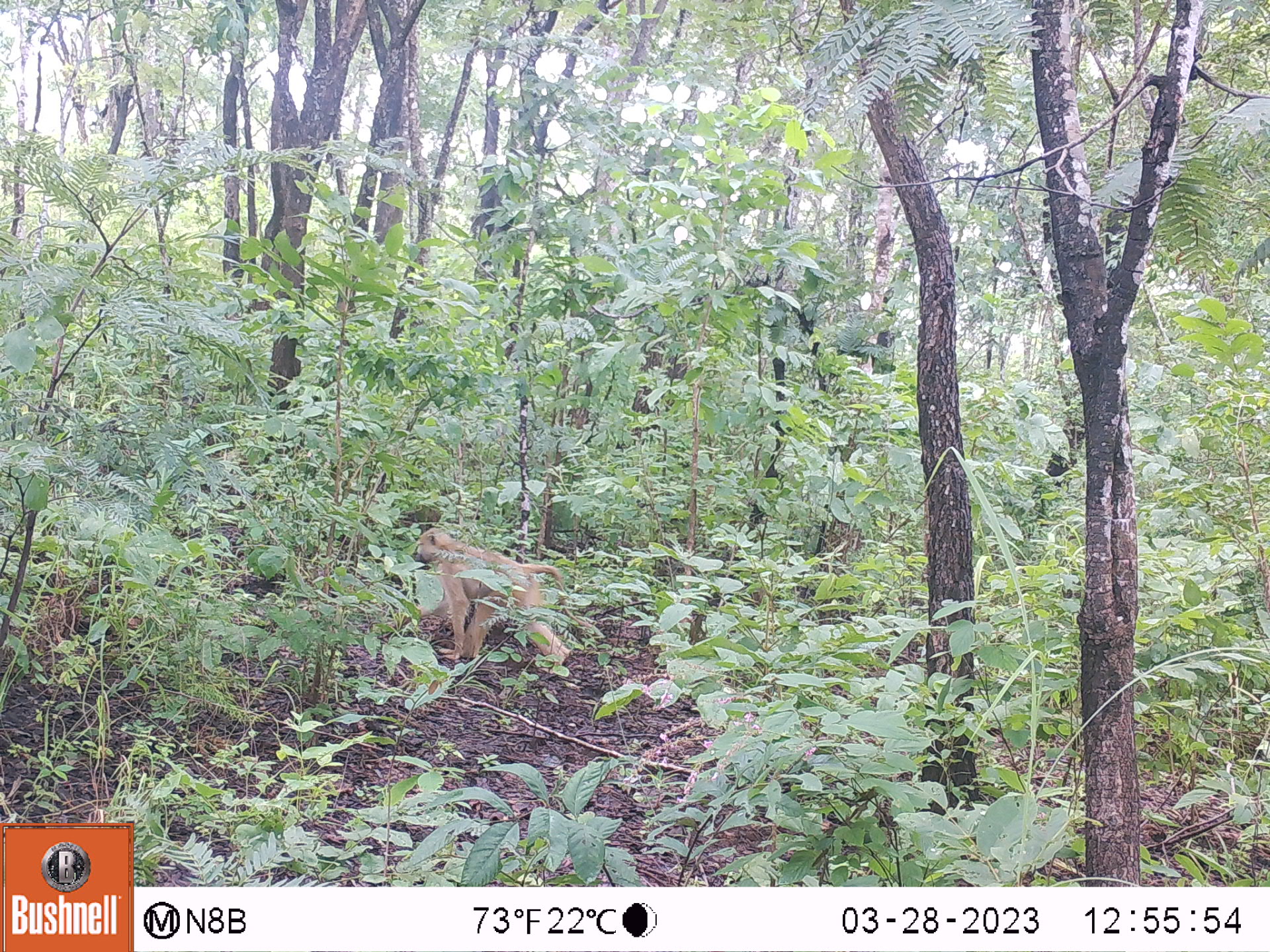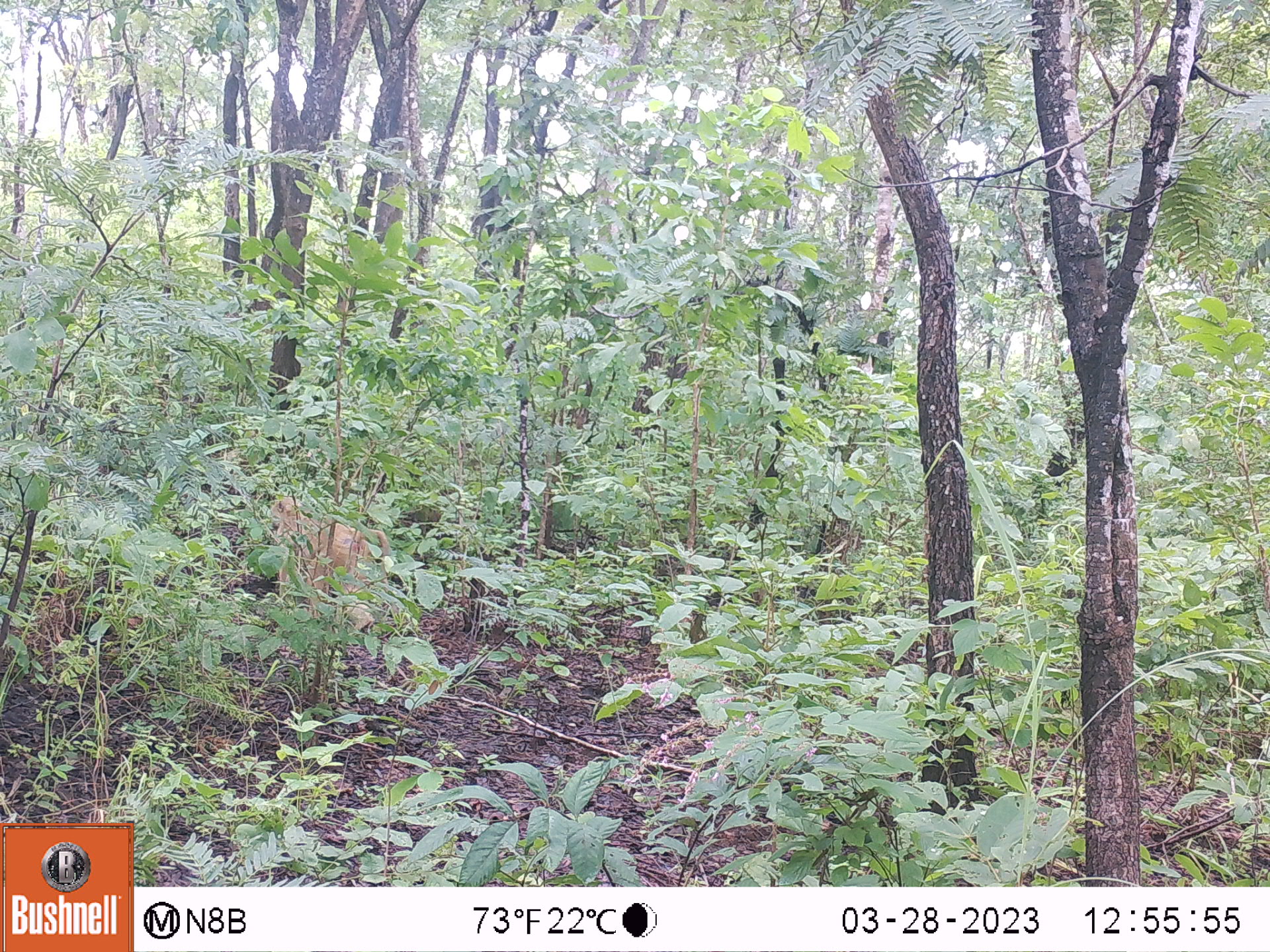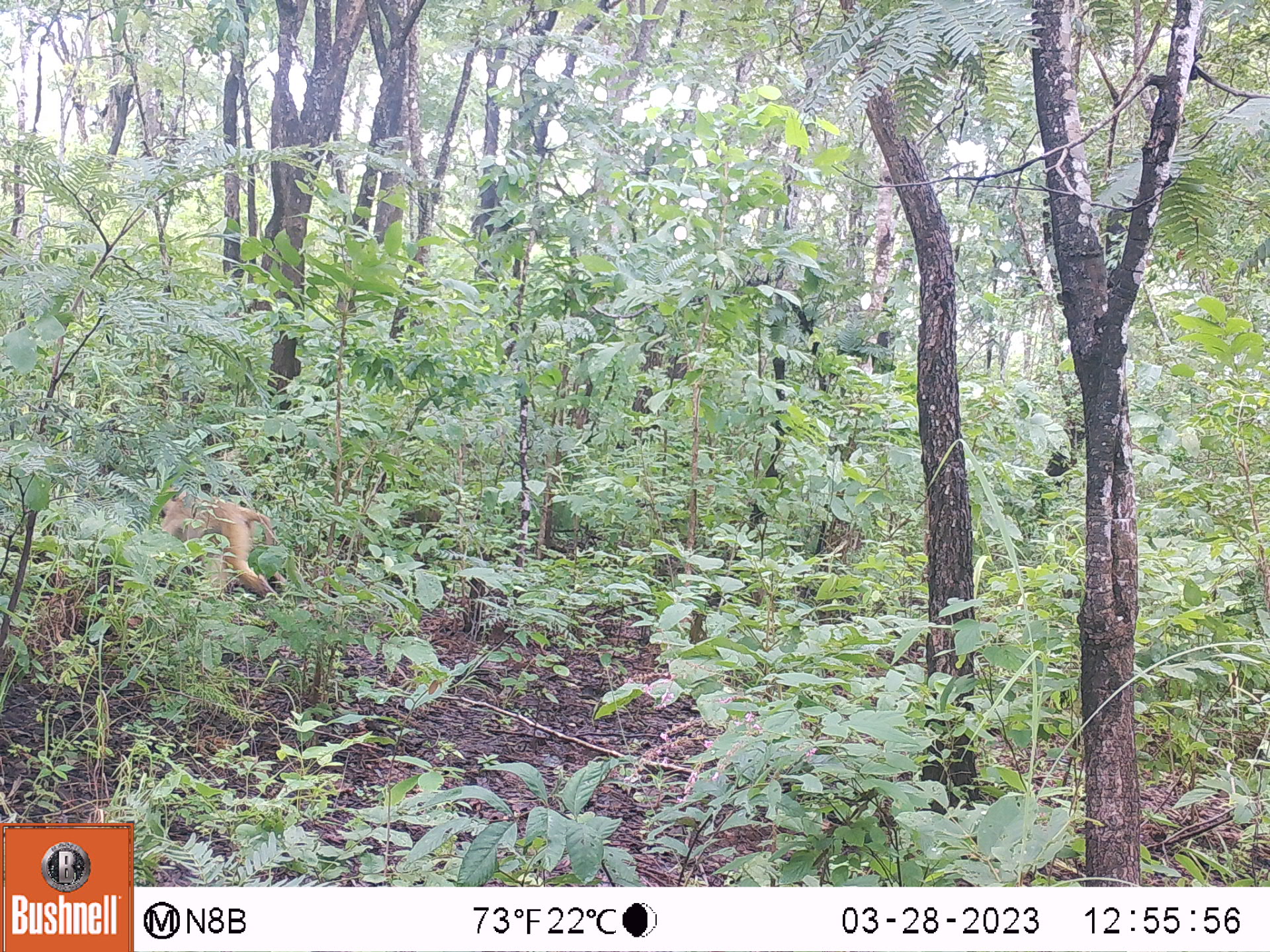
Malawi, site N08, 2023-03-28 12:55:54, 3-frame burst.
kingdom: Animalia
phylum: Chordata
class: Mammalia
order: Primates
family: Cercopithecidae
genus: Papio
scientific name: Papio cynocephalus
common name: yellow baboon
Yellow baboon (Papio cynocephalus), count 1.